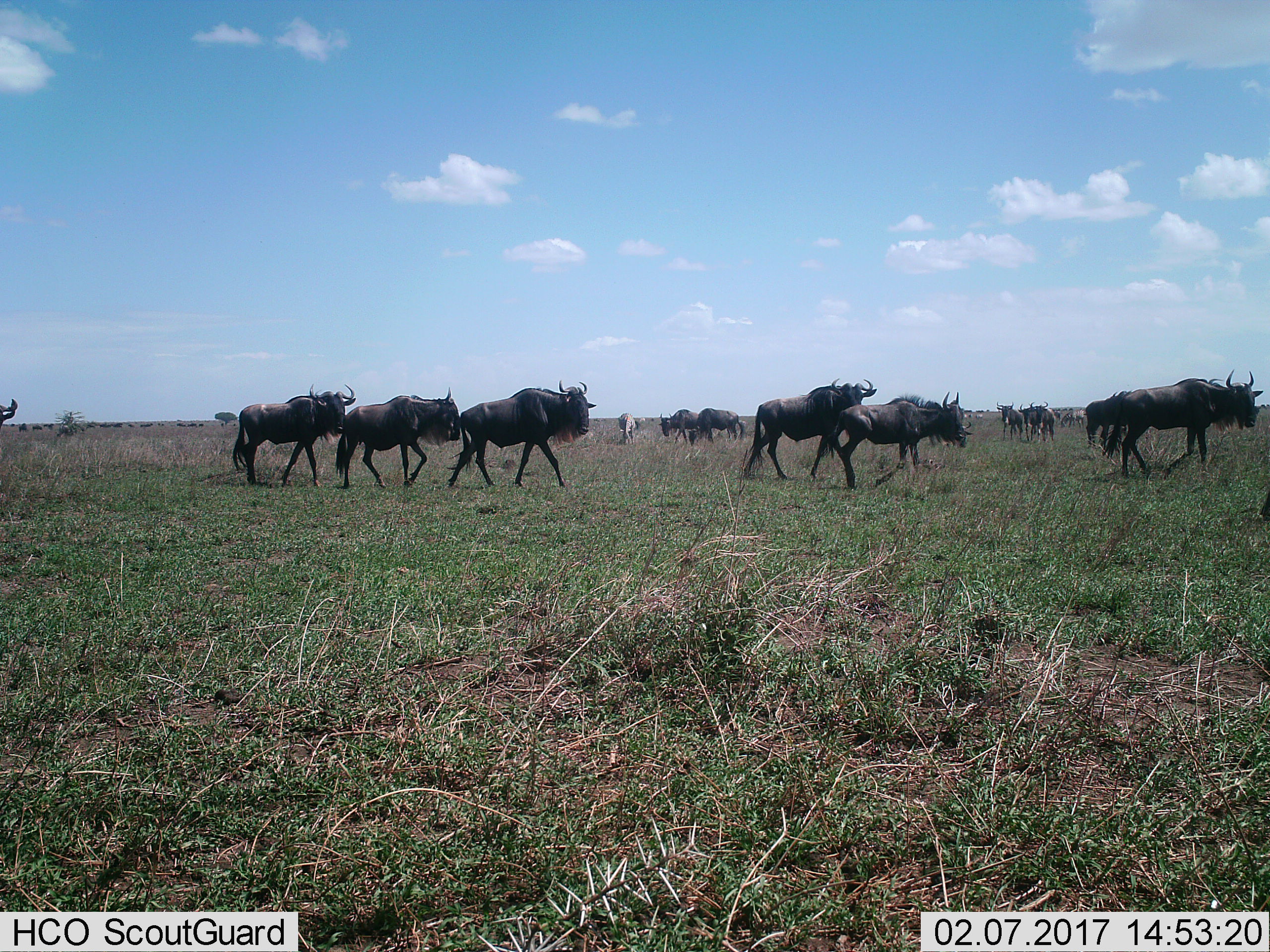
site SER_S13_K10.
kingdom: Animalia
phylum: Chordata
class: Mammalia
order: Artiodactyla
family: Bovidae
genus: Connochaetes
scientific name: Connochaetes taurinus taurinus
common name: blue wildebeest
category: wildebeestblue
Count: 11-50.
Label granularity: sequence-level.